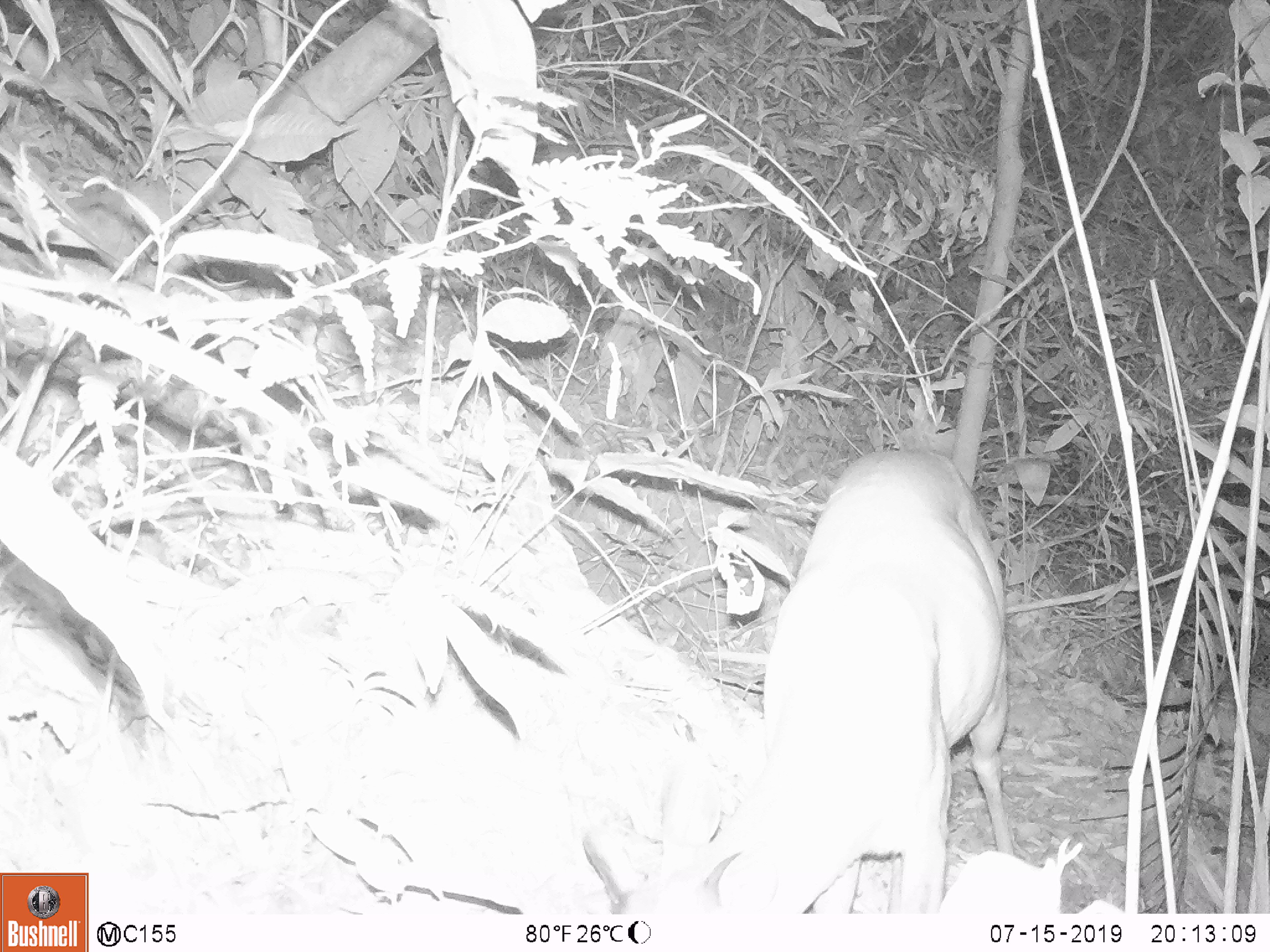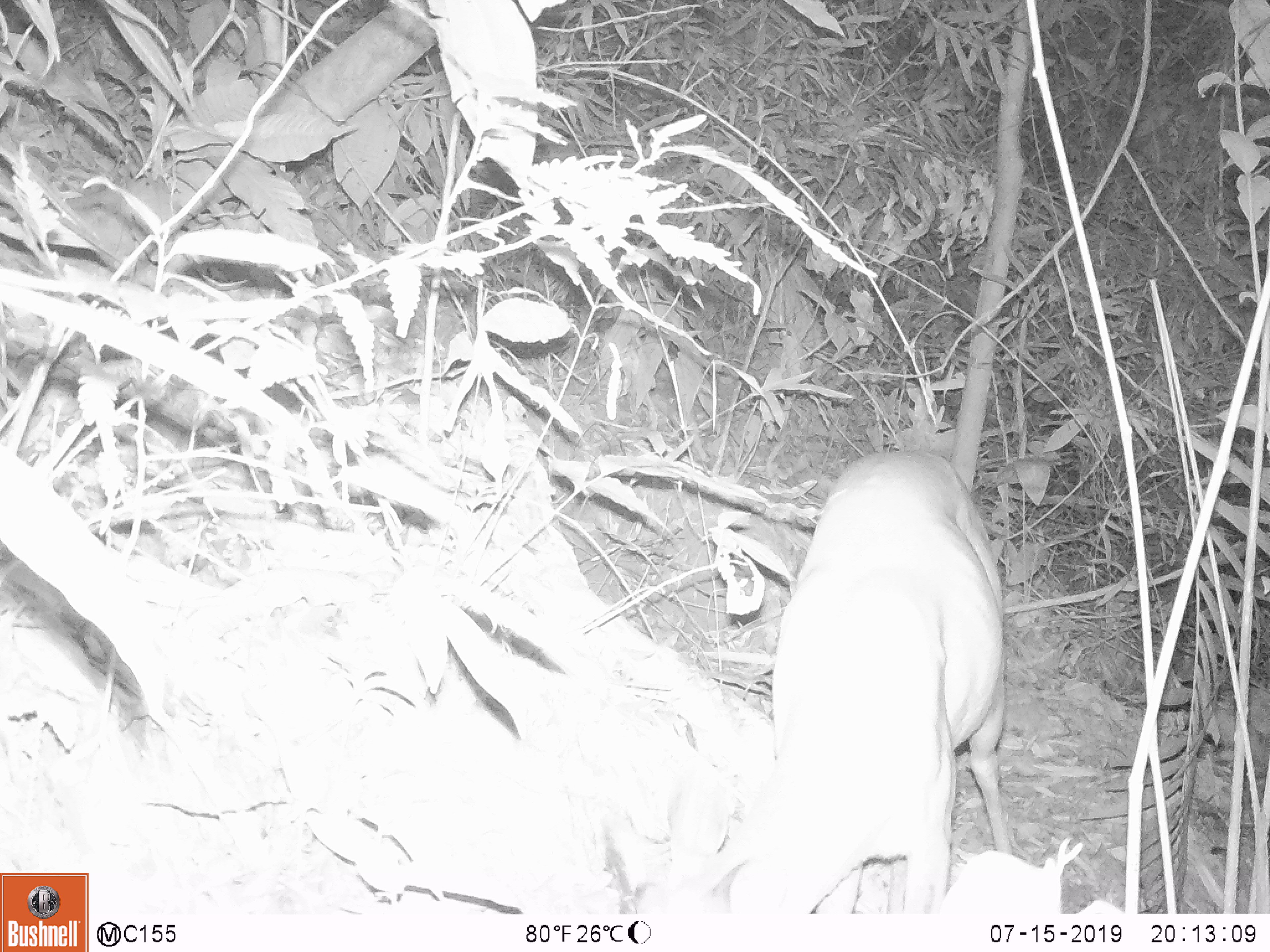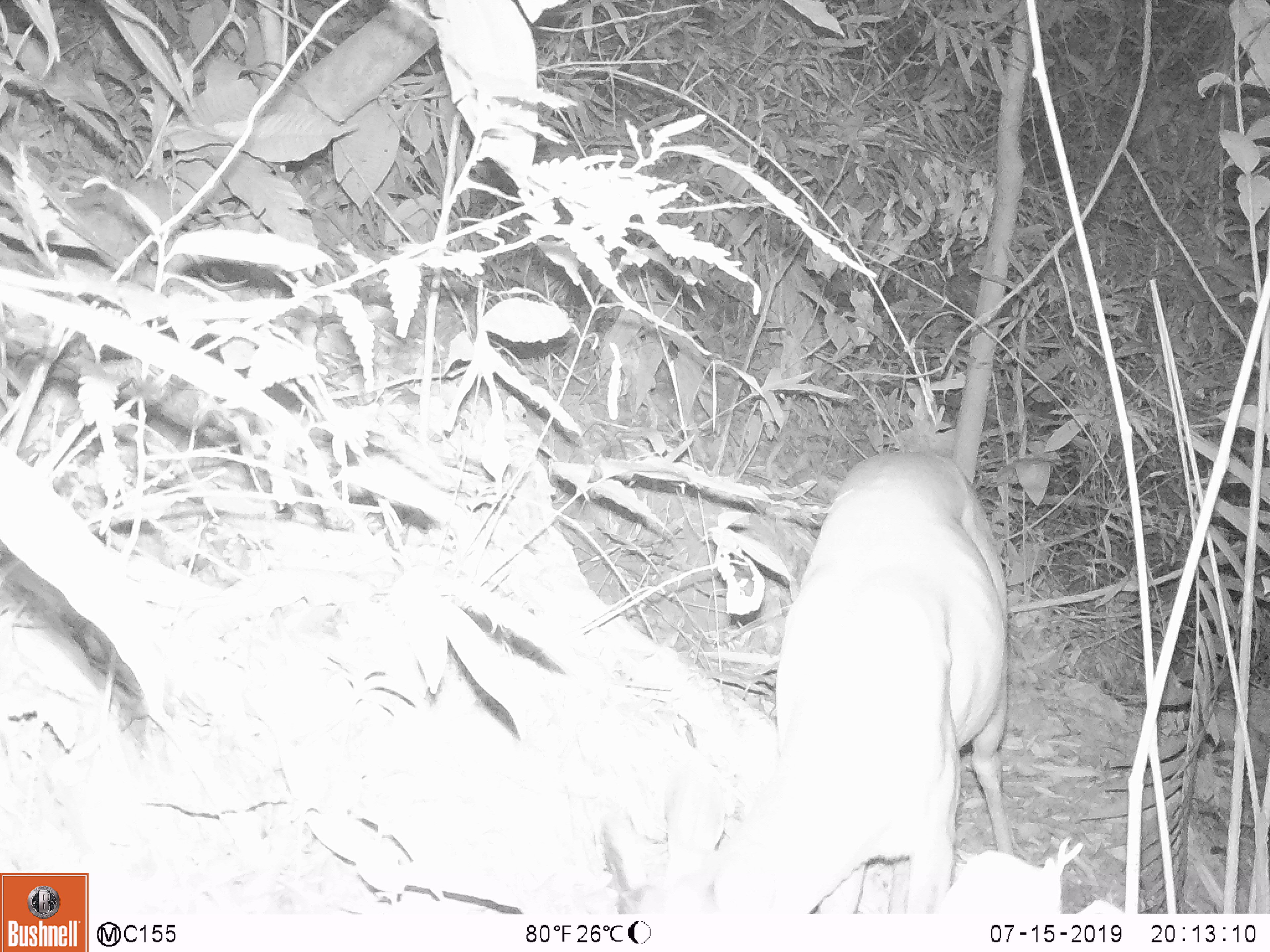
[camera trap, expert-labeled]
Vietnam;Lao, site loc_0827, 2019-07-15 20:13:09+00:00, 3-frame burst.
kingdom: Animalia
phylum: Chordata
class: Mammalia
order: Artiodactyla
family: Cervidae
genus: Muntiacus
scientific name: Muntiacus muntjak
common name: red muntjac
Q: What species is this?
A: Red muntjac (Muntiacus muntjak).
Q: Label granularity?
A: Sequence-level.